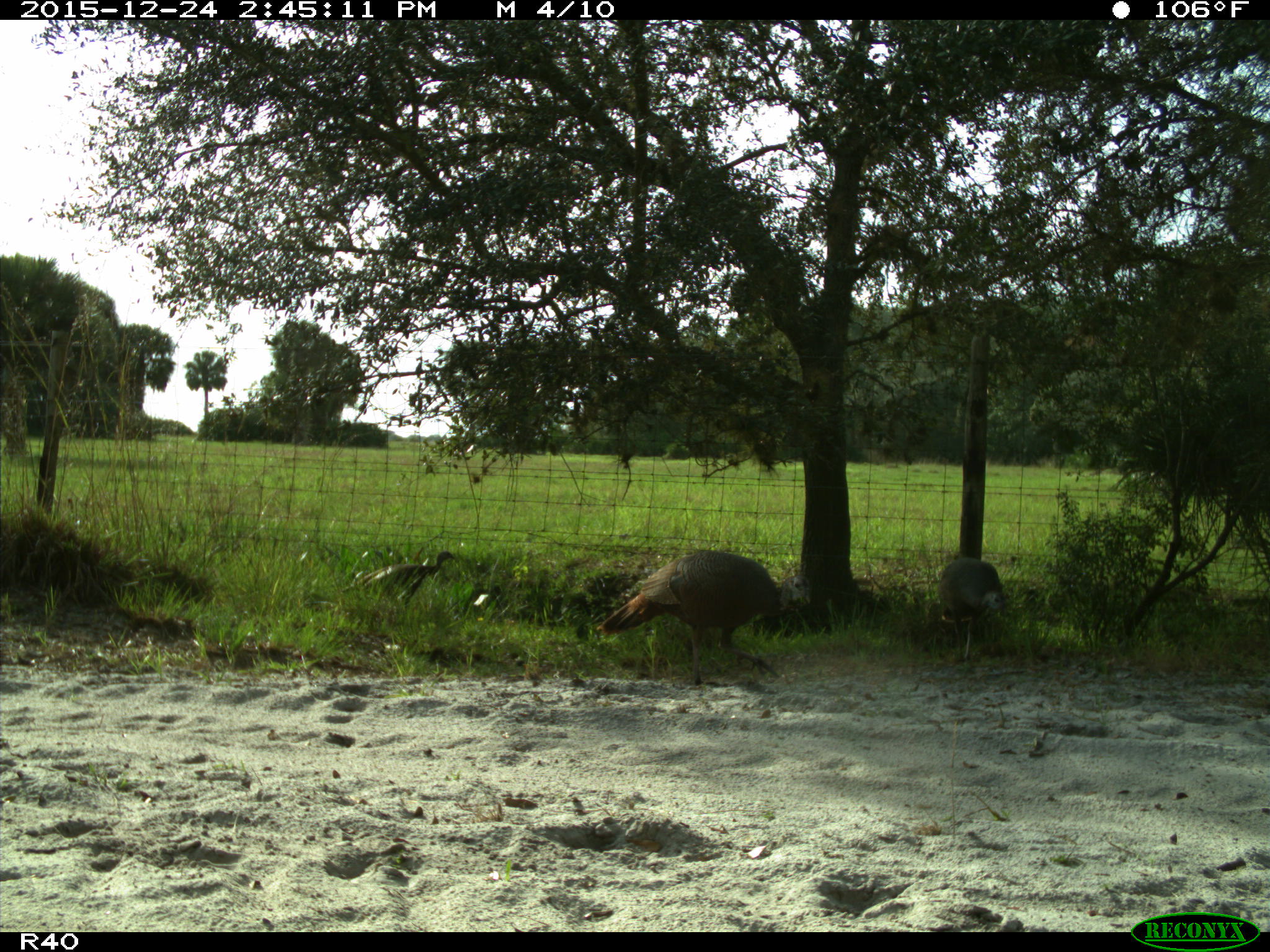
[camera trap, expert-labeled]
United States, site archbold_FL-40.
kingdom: Animalia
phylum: Chordata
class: Aves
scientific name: Aves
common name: birds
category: unidentified bird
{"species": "unidentified bird (birds) (Aves)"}